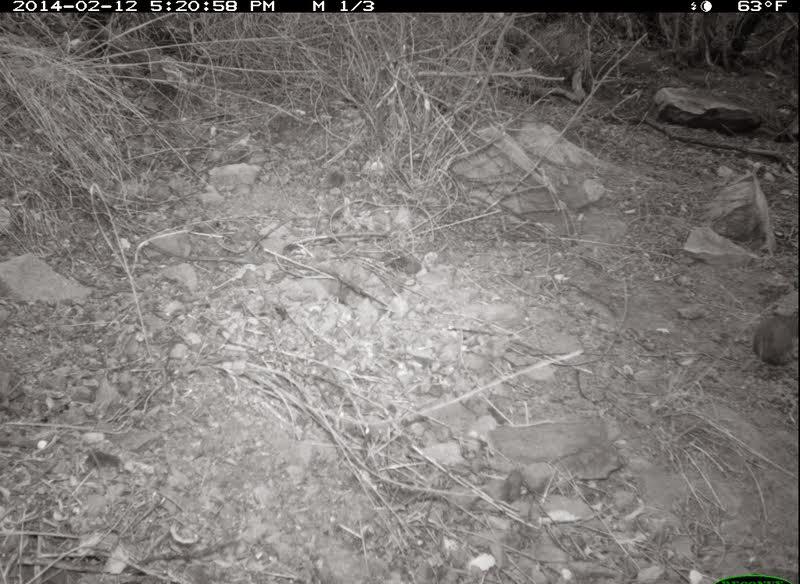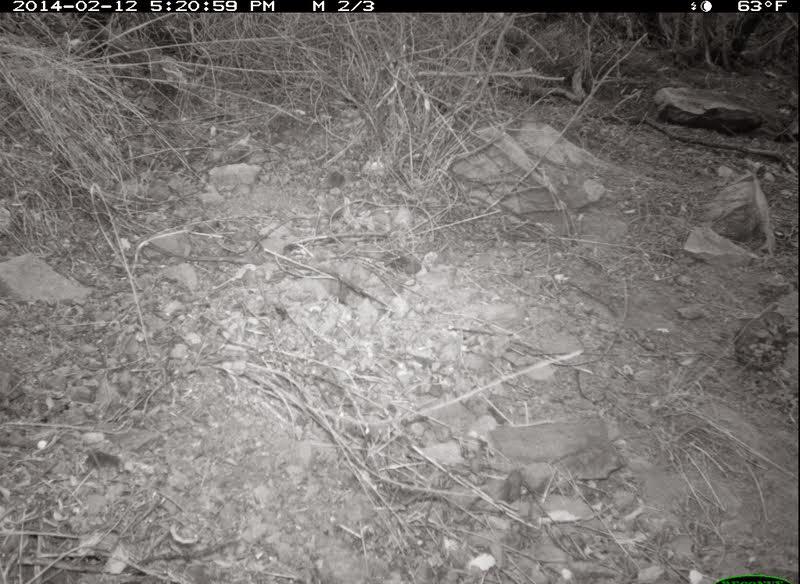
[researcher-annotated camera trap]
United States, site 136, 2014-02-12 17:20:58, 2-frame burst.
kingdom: Animalia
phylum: Chordata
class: Aves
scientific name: Aves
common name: bird